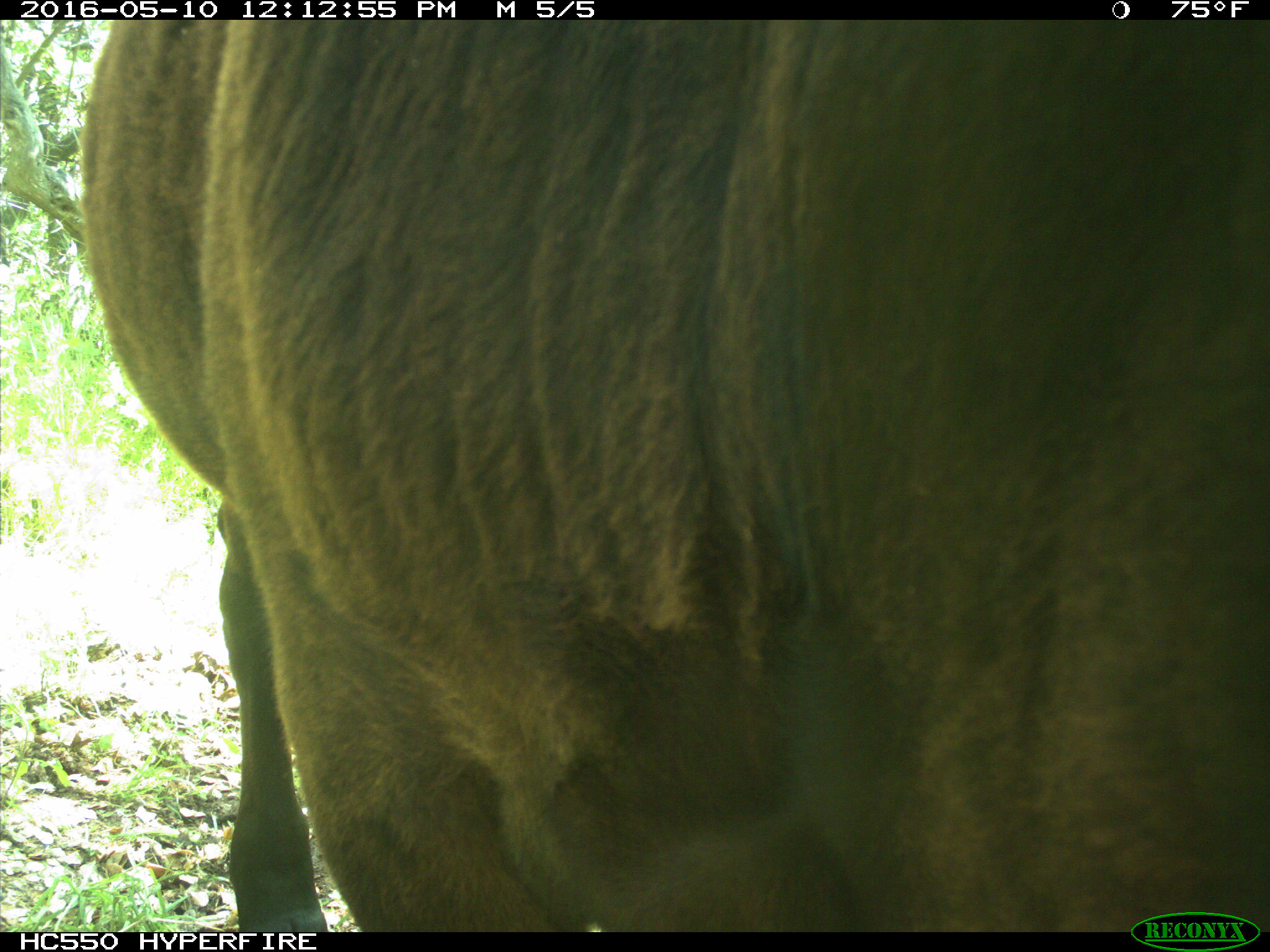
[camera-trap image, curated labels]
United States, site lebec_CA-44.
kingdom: Animalia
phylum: Chordata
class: Mammalia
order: Artiodactyla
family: Bovidae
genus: Bos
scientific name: Bos taurus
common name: domestic cow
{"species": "Bos taurus (domestic cow)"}